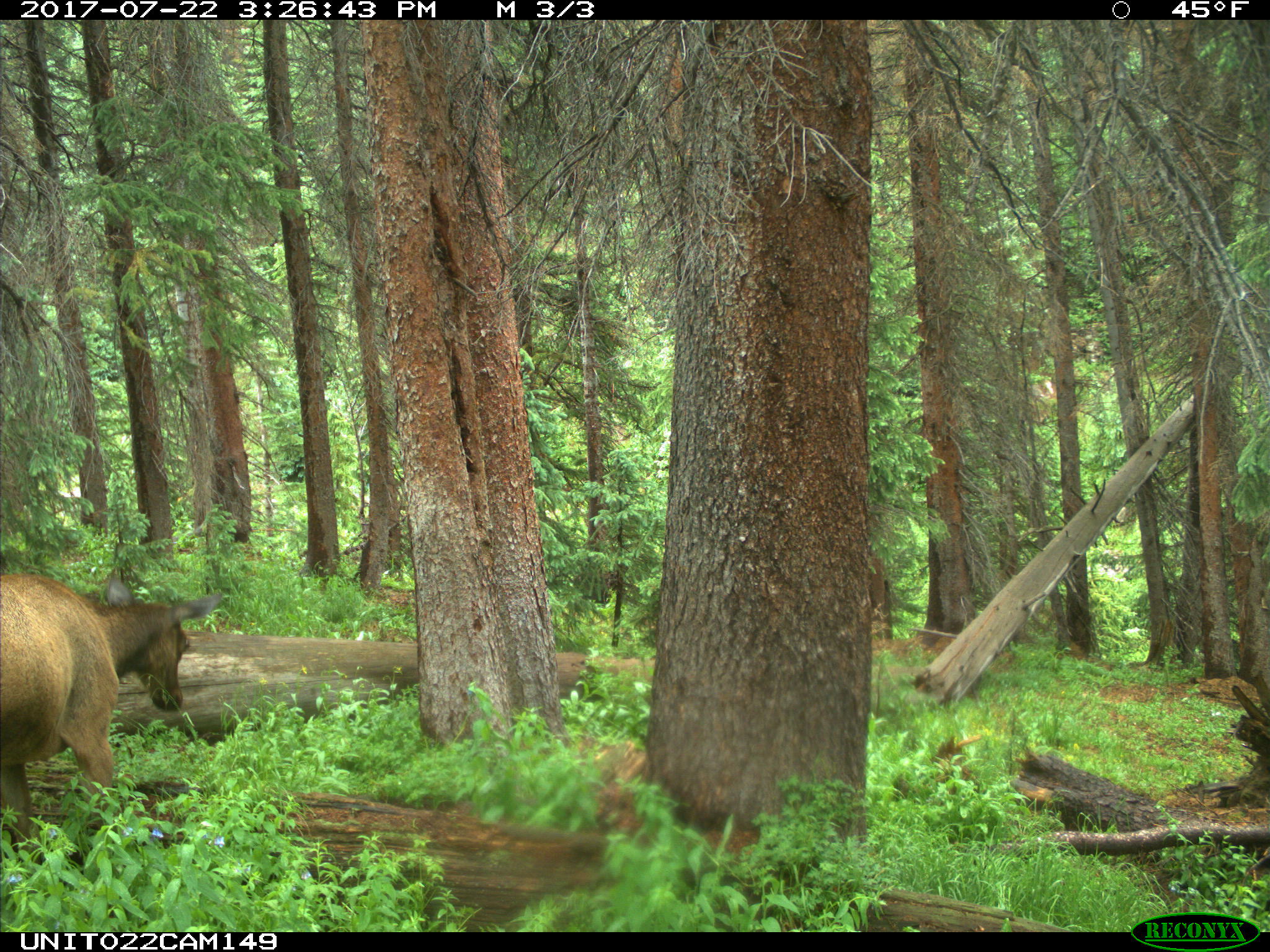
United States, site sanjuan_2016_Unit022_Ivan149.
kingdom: Animalia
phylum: Chordata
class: Mammalia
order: Artiodactyla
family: Cervidae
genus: Cervus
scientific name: Cervus elaphus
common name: red deer